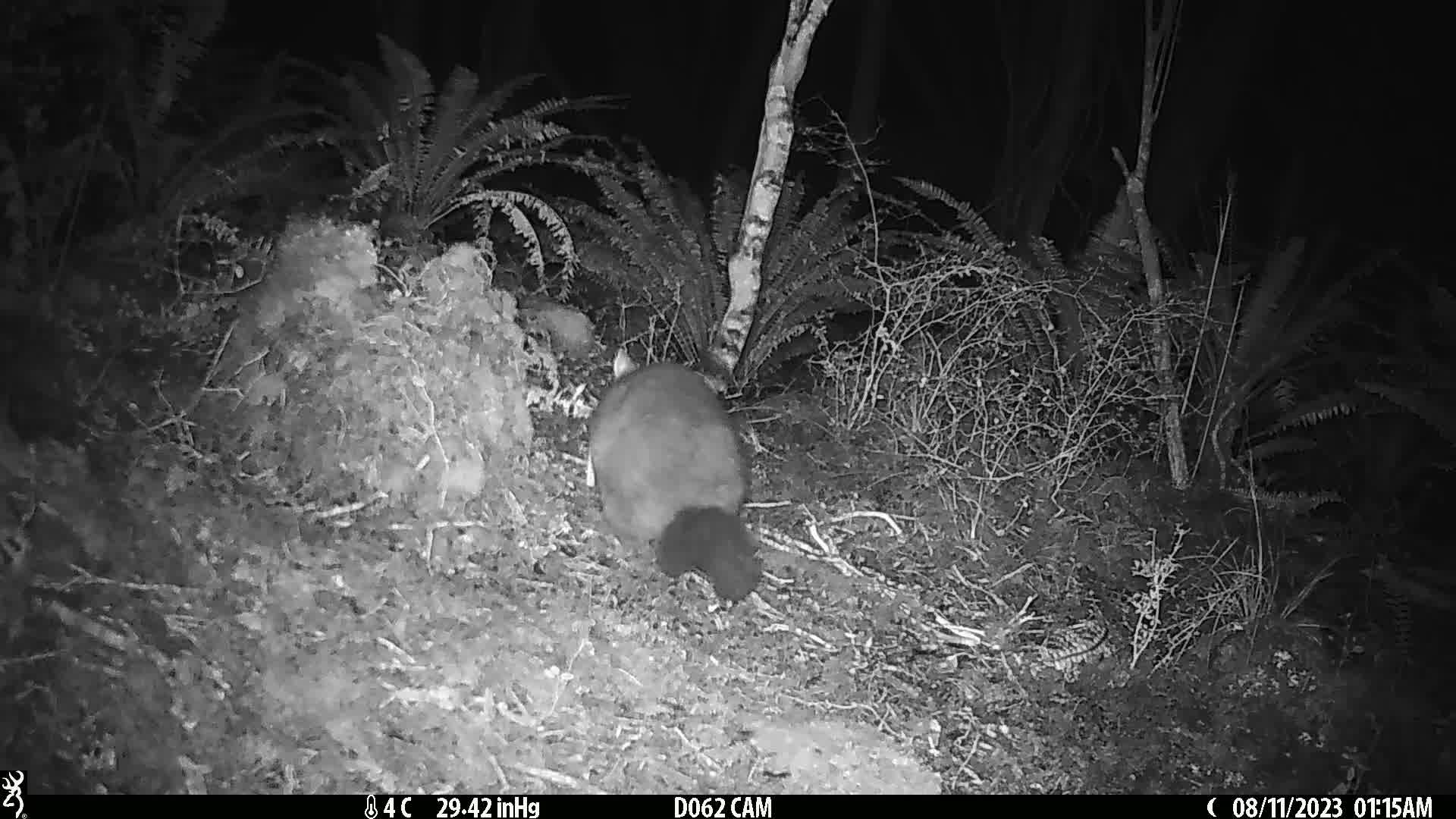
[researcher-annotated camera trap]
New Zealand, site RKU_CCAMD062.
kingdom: Animalia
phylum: Chordata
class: Mammalia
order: Diprotodontia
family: Phalangeridae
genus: Trichosurus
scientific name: Trichosurus vulpecula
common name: common brushtail possum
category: possum